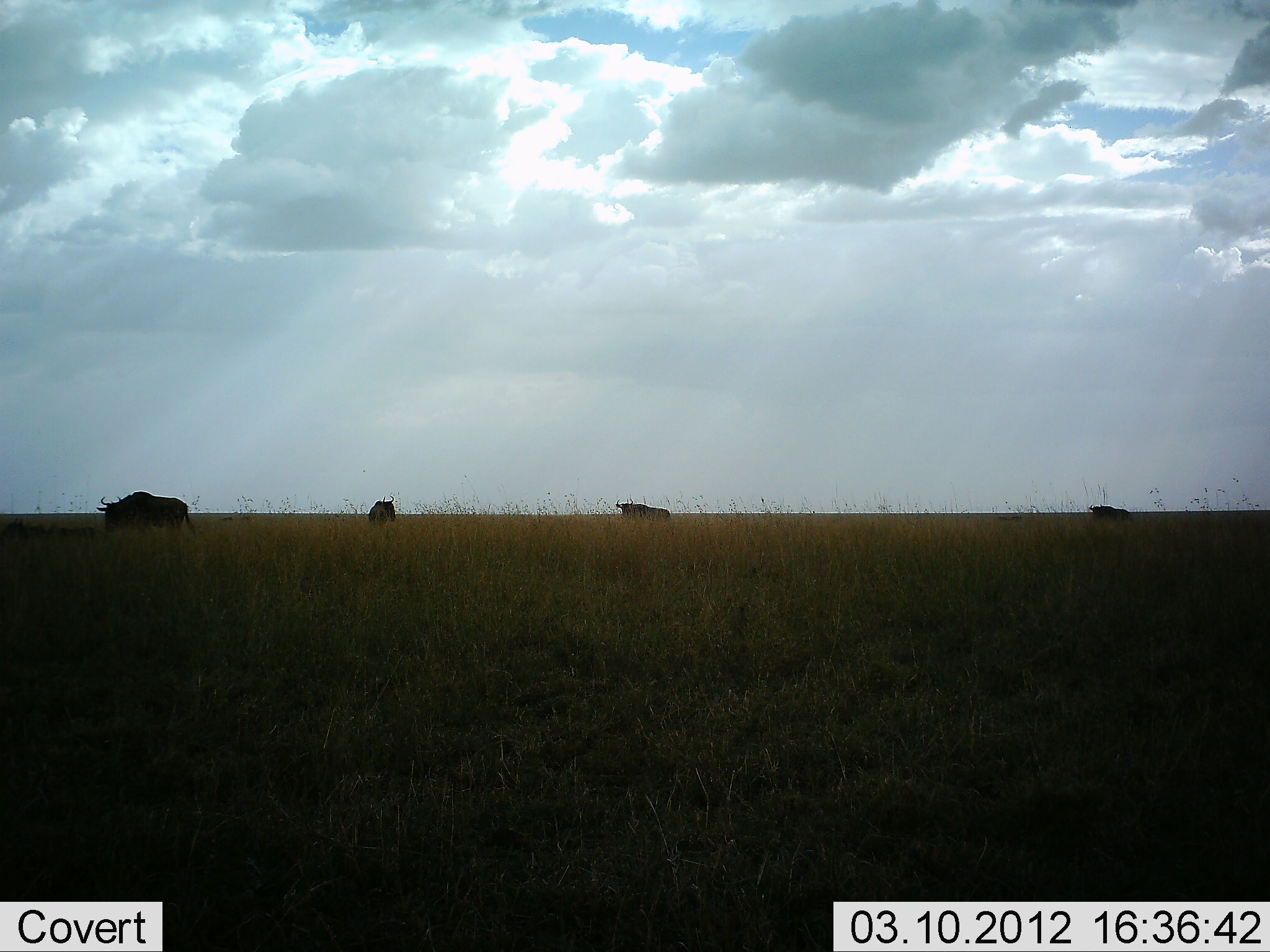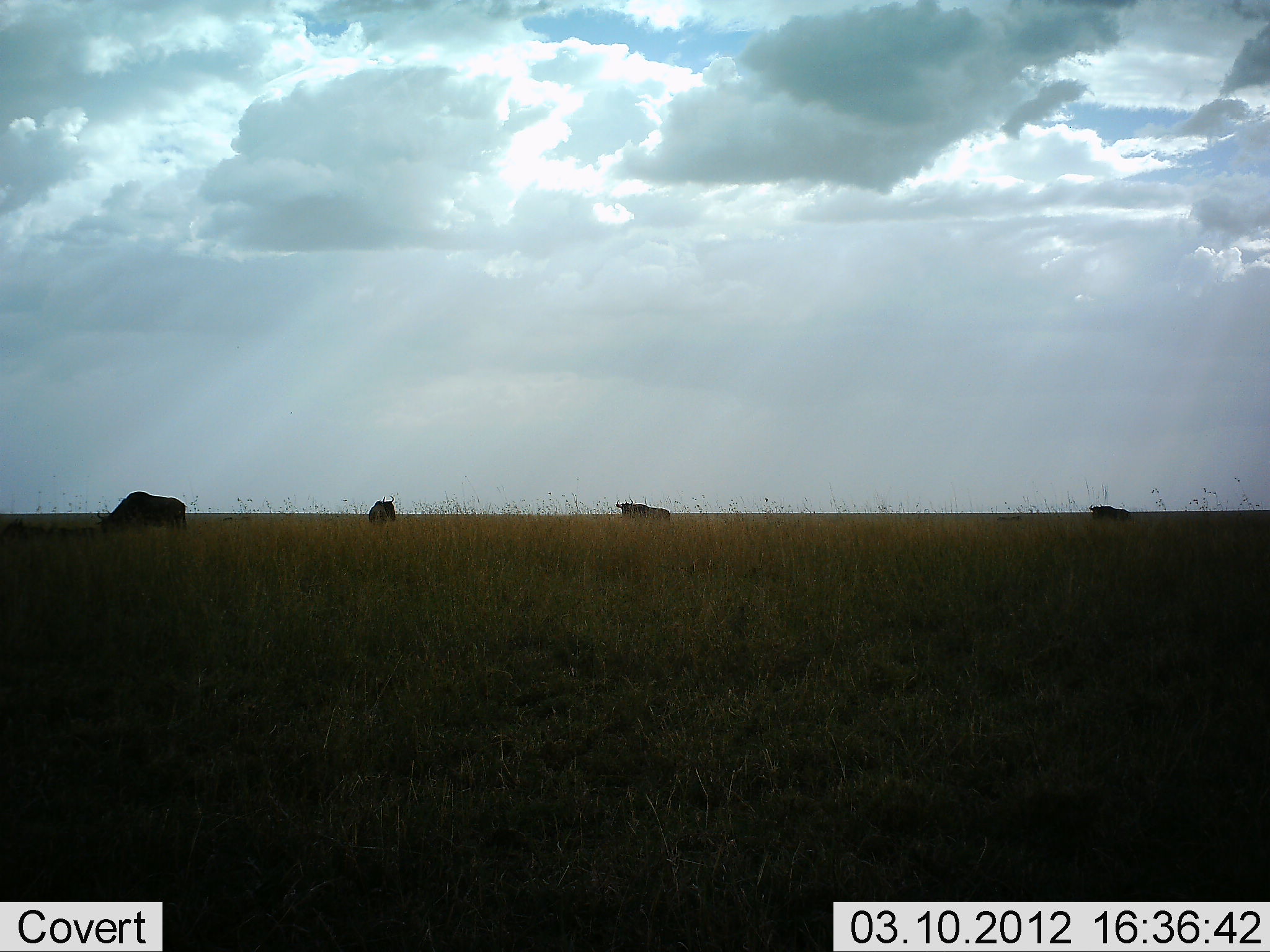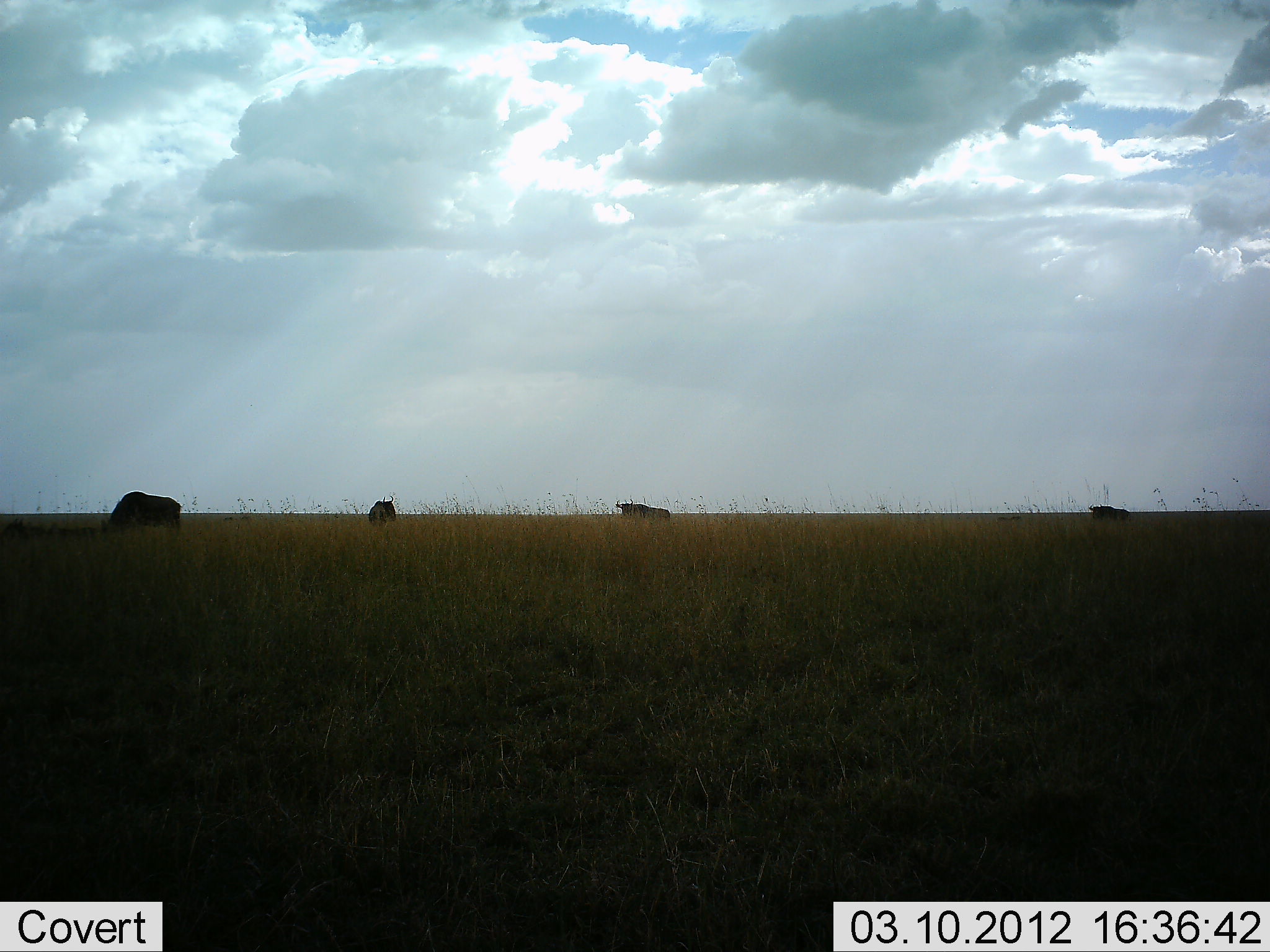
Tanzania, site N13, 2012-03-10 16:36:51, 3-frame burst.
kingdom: Animalia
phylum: Chordata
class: Mammalia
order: Artiodactyla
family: Bovidae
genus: Connochaetes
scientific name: Connochaetes taurinus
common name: blue wildebeest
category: wildebeest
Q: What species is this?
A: Wildebeest (blue wildebeest) (Connochaetes taurinus).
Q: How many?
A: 4.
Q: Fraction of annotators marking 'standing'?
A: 56%.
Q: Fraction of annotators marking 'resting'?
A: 19%.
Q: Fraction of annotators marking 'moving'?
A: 6%.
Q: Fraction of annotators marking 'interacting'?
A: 0%.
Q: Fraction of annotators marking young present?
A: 0%.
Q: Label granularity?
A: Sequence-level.